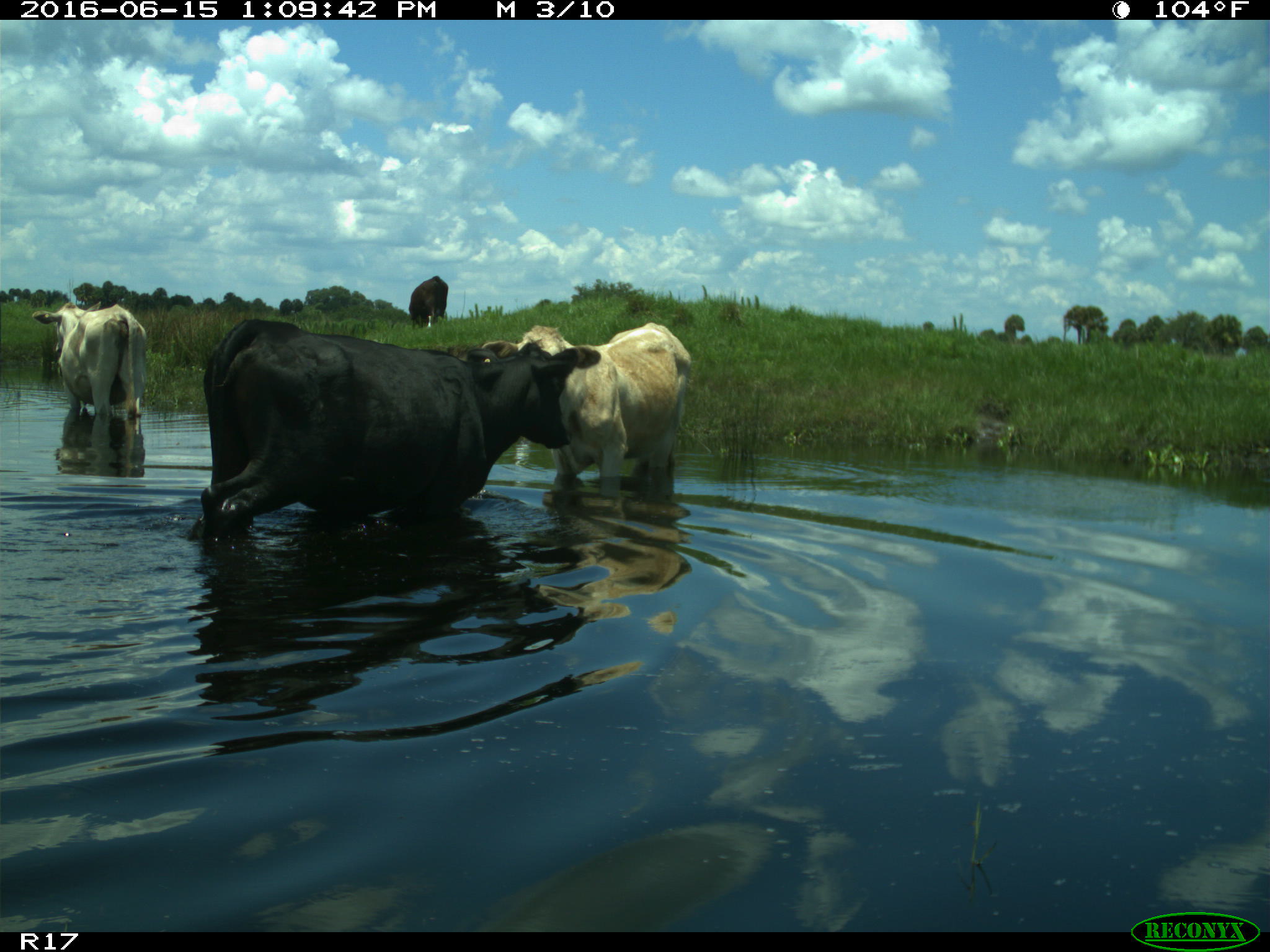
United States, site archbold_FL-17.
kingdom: Animalia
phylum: Chordata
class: Mammalia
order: Artiodactyla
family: Bovidae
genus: Bos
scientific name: Bos taurus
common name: domestic cow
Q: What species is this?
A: Bos taurus (domestic cow).